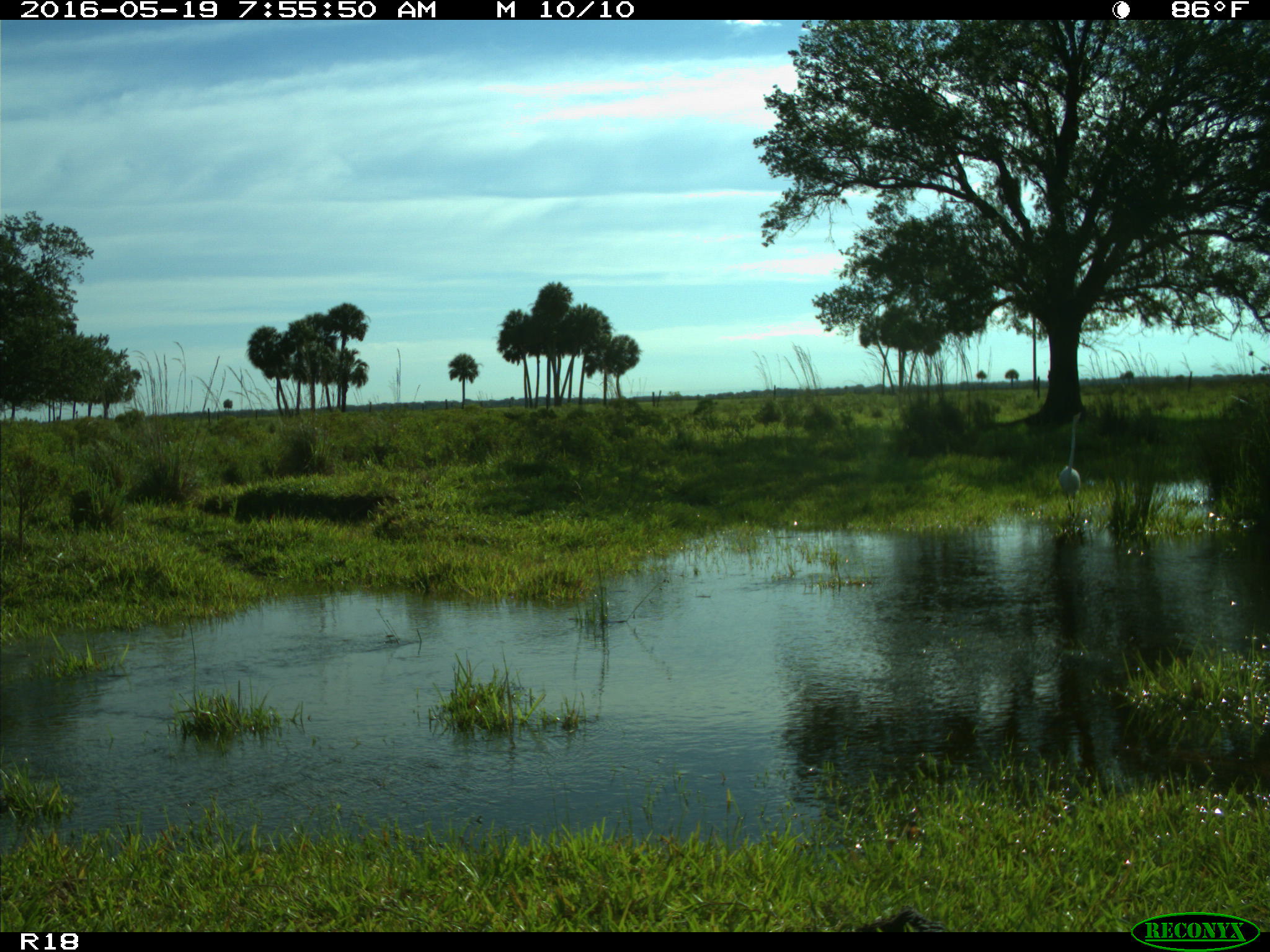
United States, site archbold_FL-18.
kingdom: Animalia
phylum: Chordata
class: Aves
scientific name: Aves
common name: birds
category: unidentified bird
Unidentified bird (birds) (Aves).